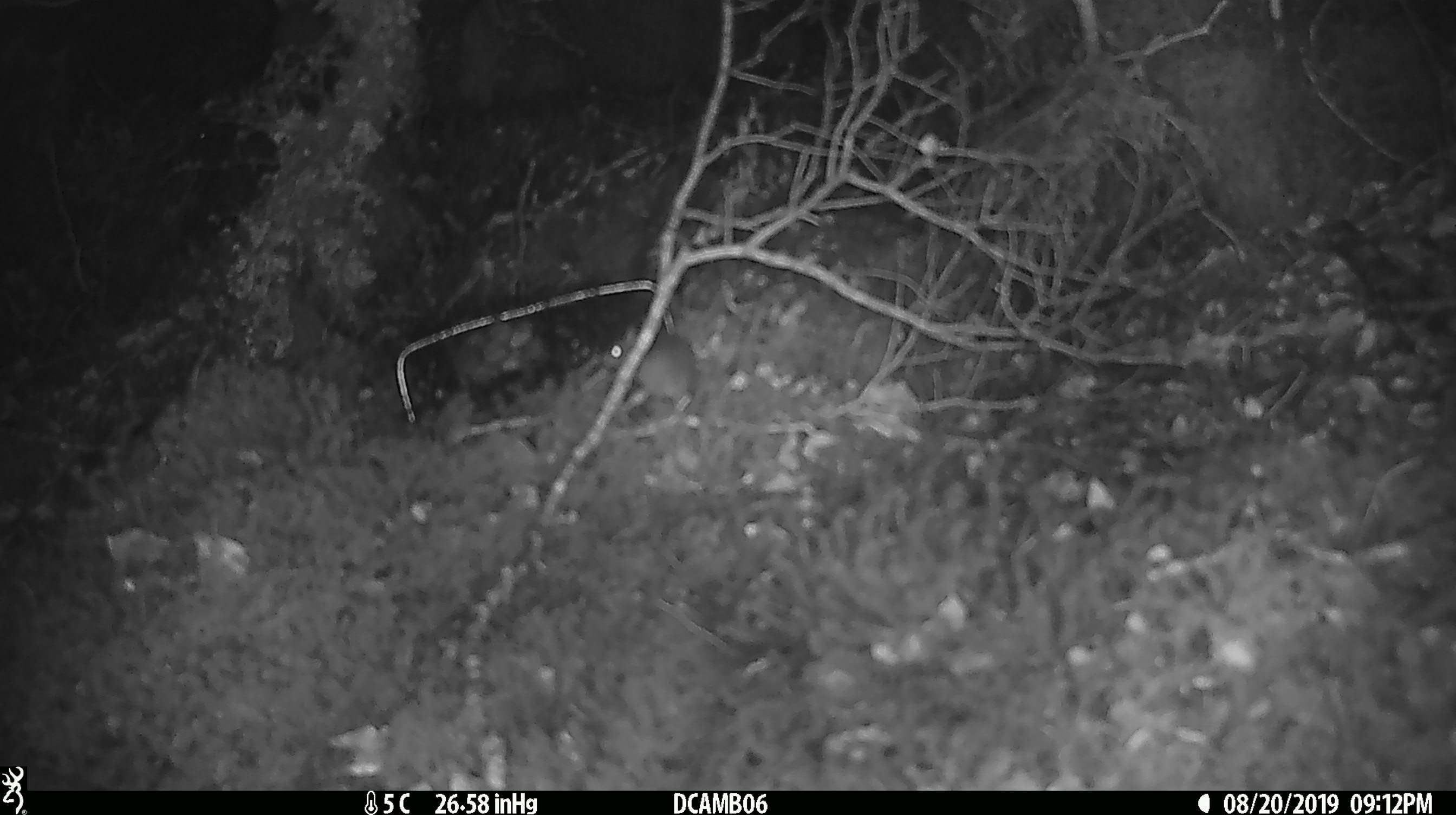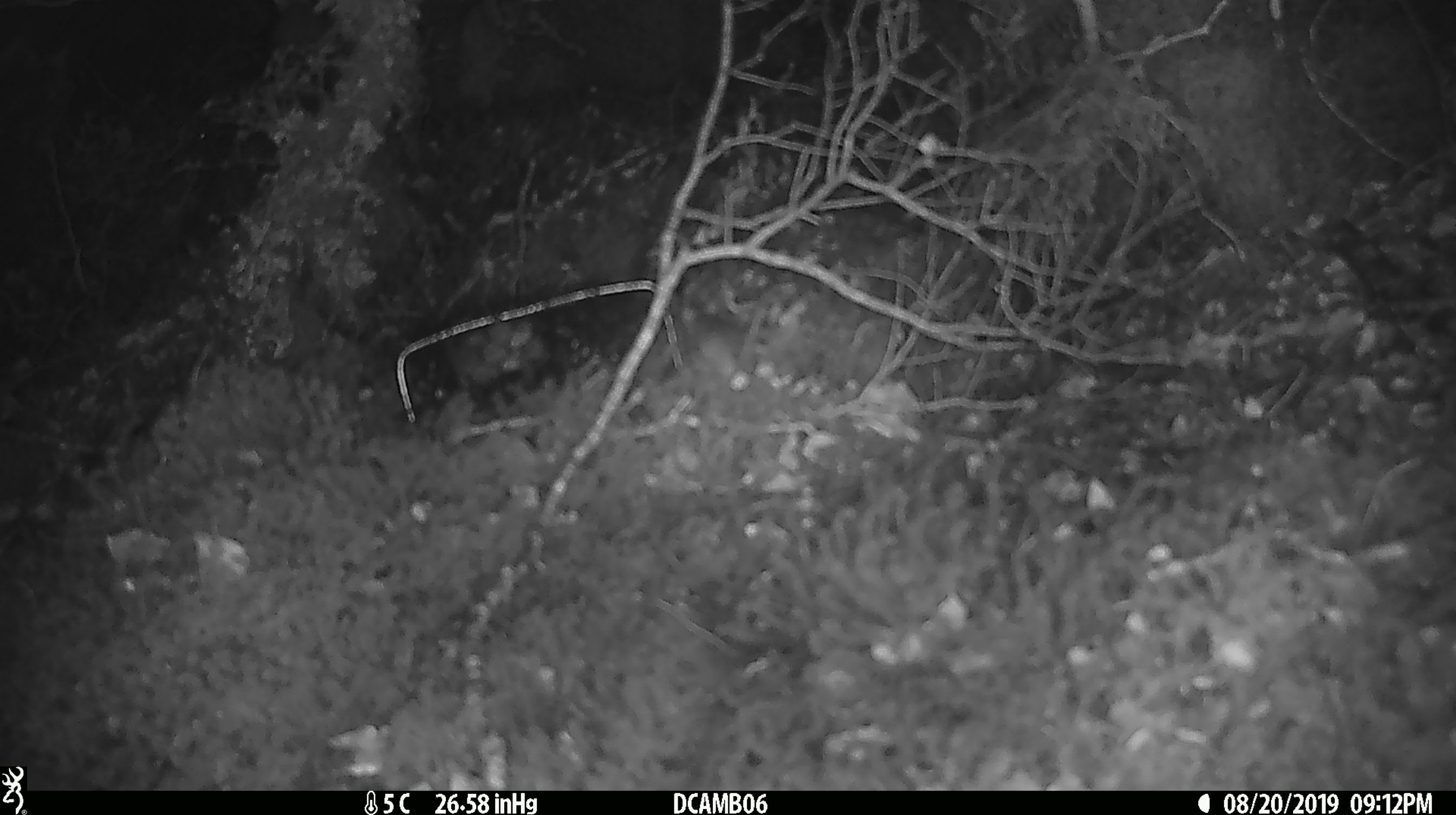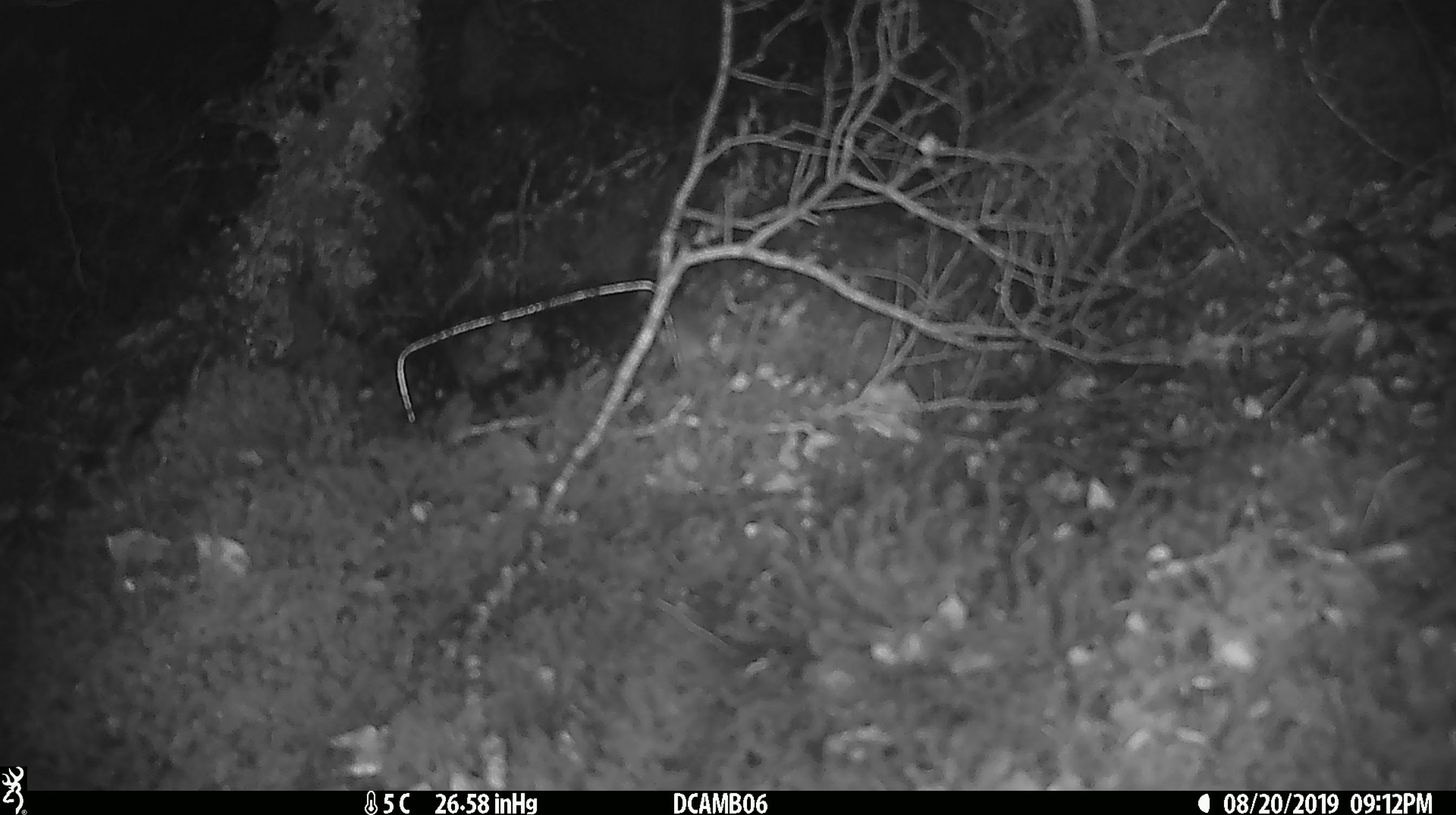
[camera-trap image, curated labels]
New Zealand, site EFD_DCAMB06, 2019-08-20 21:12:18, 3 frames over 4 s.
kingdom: Animalia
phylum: Chordata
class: Mammalia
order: Rodentia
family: Muridae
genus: Mus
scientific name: Mus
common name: mouse